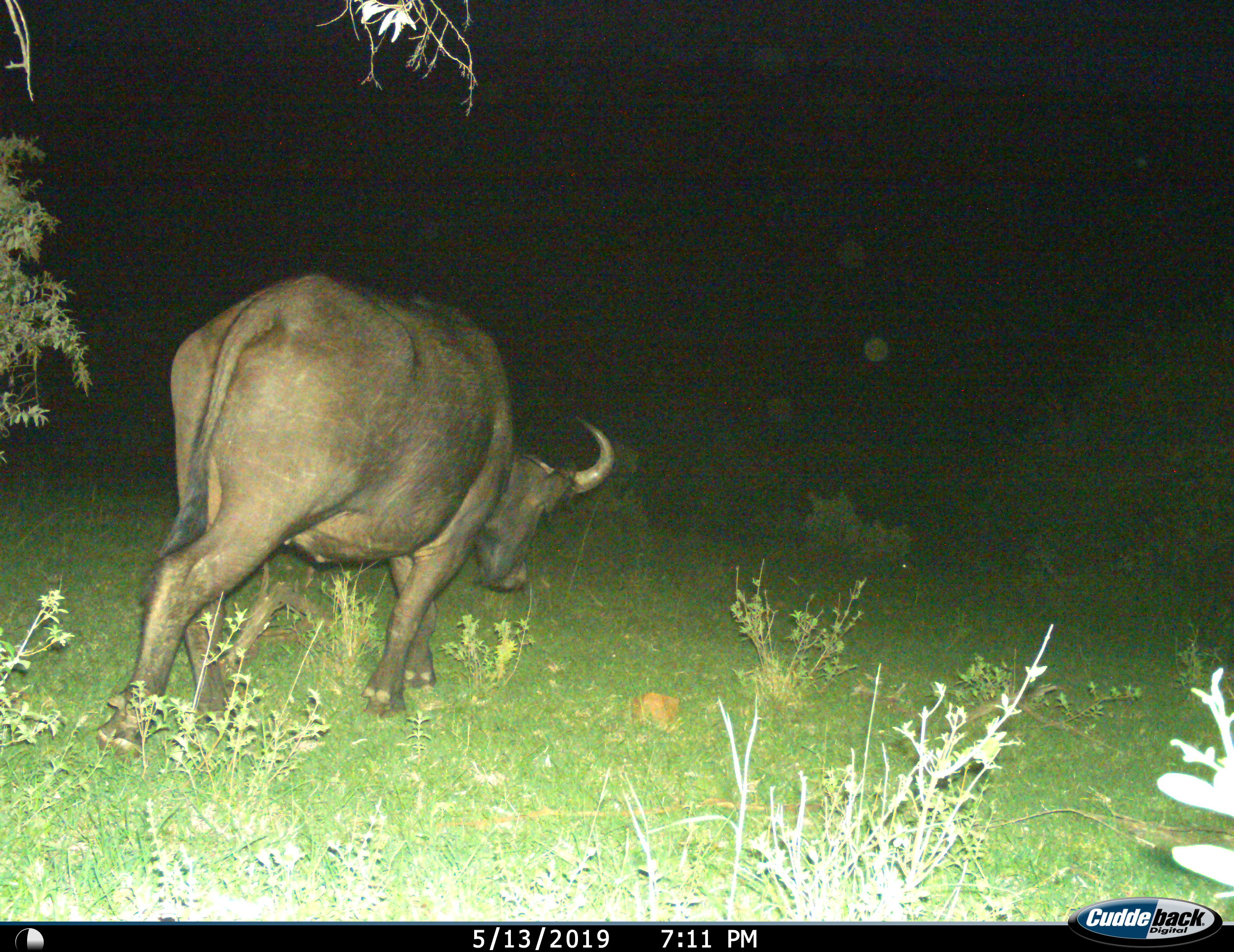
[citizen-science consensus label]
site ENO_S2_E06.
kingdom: Animalia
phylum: Chordata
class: Mammalia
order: Artiodactyla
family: Bovidae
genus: Syncerus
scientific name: Syncerus caffer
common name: african buffalo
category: buffalo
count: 1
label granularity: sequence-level